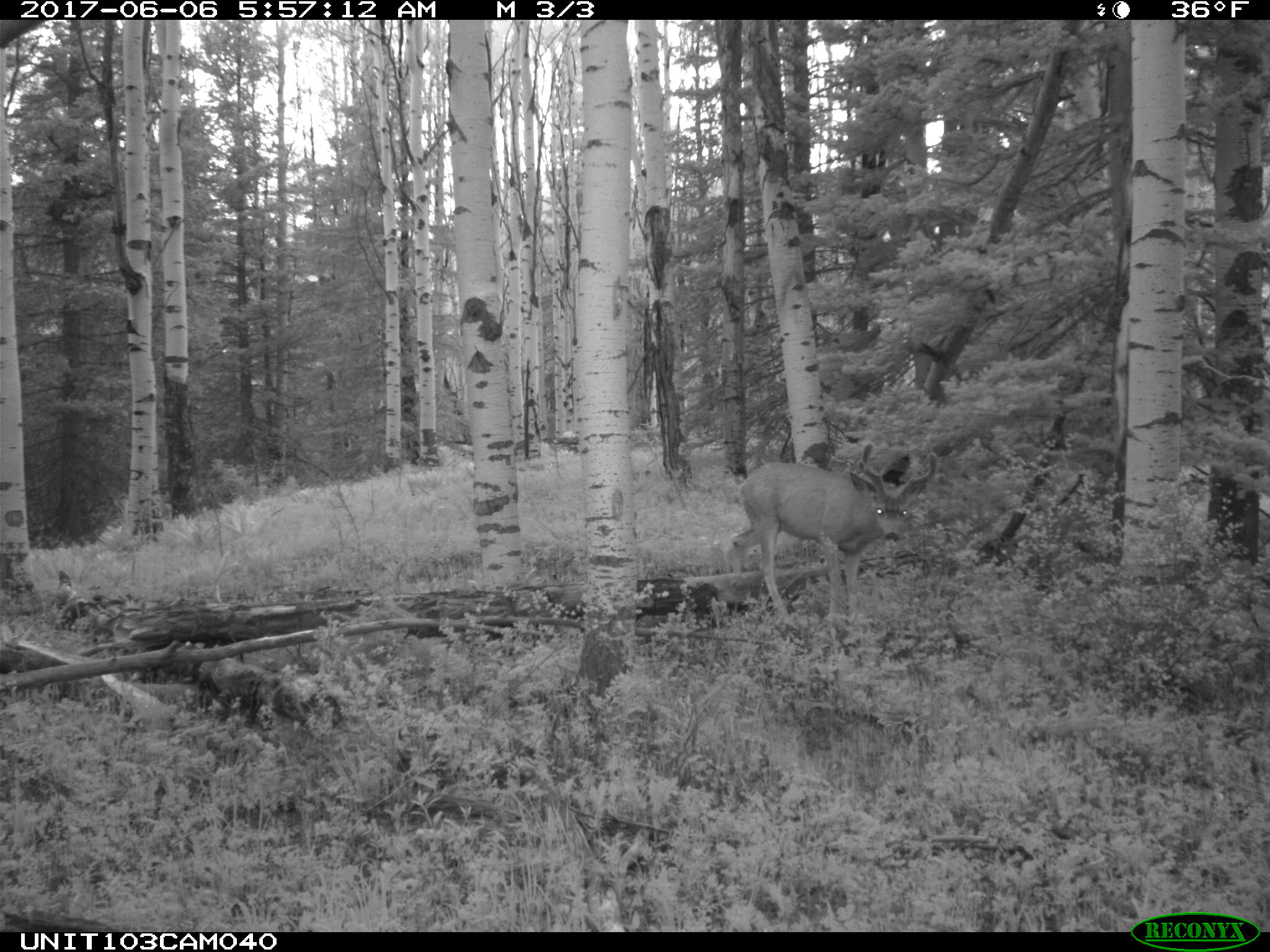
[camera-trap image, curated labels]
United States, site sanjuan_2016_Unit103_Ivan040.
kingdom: Animalia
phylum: Chordata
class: Mammalia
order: Artiodactyla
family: Cervidae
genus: Odocoileus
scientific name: Odocoileus hemionus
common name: mule deer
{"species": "Odocoileus hemionus (mule deer)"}